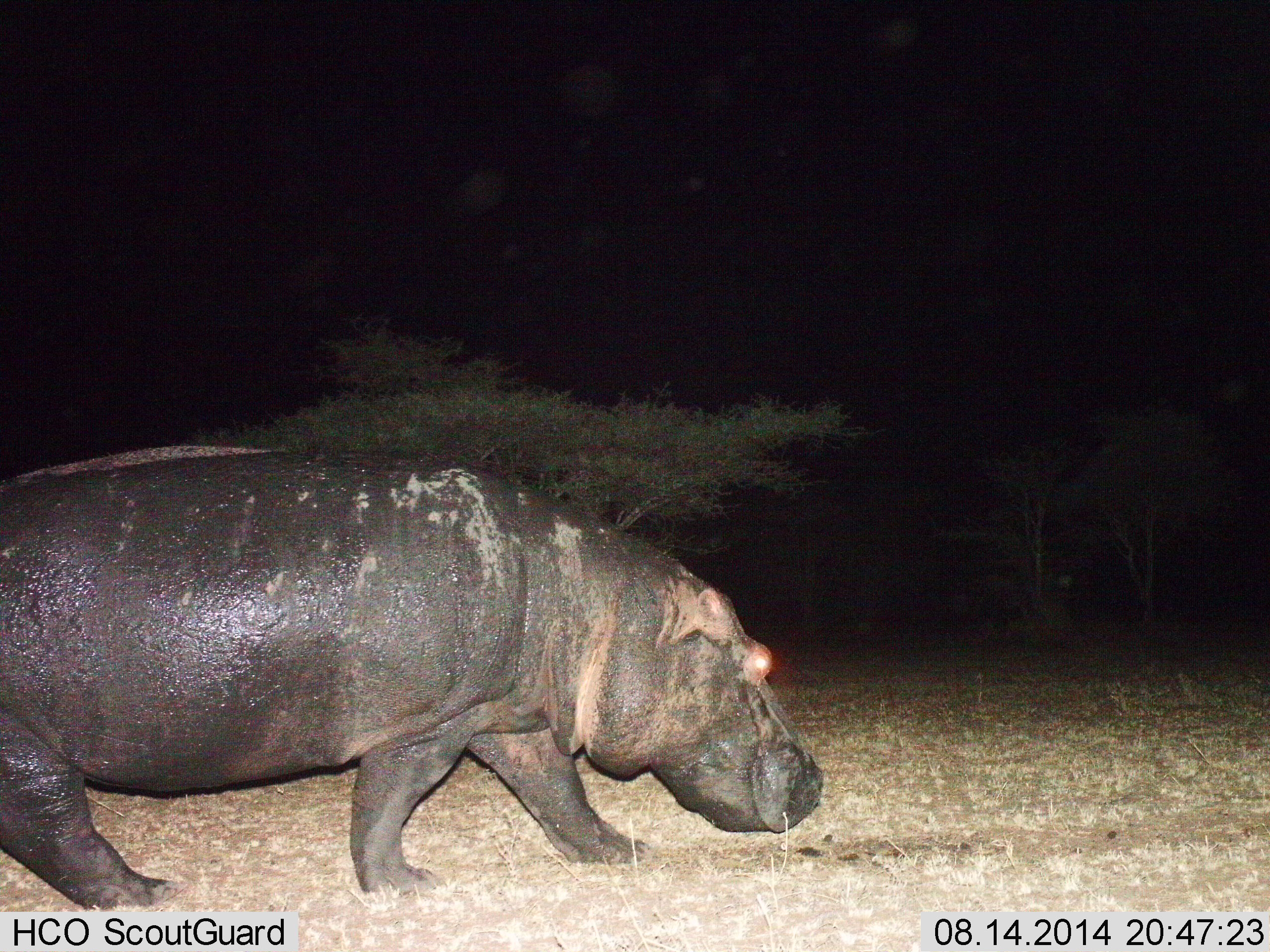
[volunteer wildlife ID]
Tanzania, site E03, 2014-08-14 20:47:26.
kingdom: Animalia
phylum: Chordata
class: Mammalia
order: Artiodactyla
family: Hippopotamidae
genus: Hippopotamus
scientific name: Hippopotamus amphibius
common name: hippopotamus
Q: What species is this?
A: Hippopotamus (Hippopotamus amphibius).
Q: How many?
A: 1.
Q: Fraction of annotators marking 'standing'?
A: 10%.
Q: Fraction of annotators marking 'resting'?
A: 0%.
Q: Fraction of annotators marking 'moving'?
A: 90%.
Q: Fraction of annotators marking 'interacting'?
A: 0%.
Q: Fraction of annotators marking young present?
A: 0%.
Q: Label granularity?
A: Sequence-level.